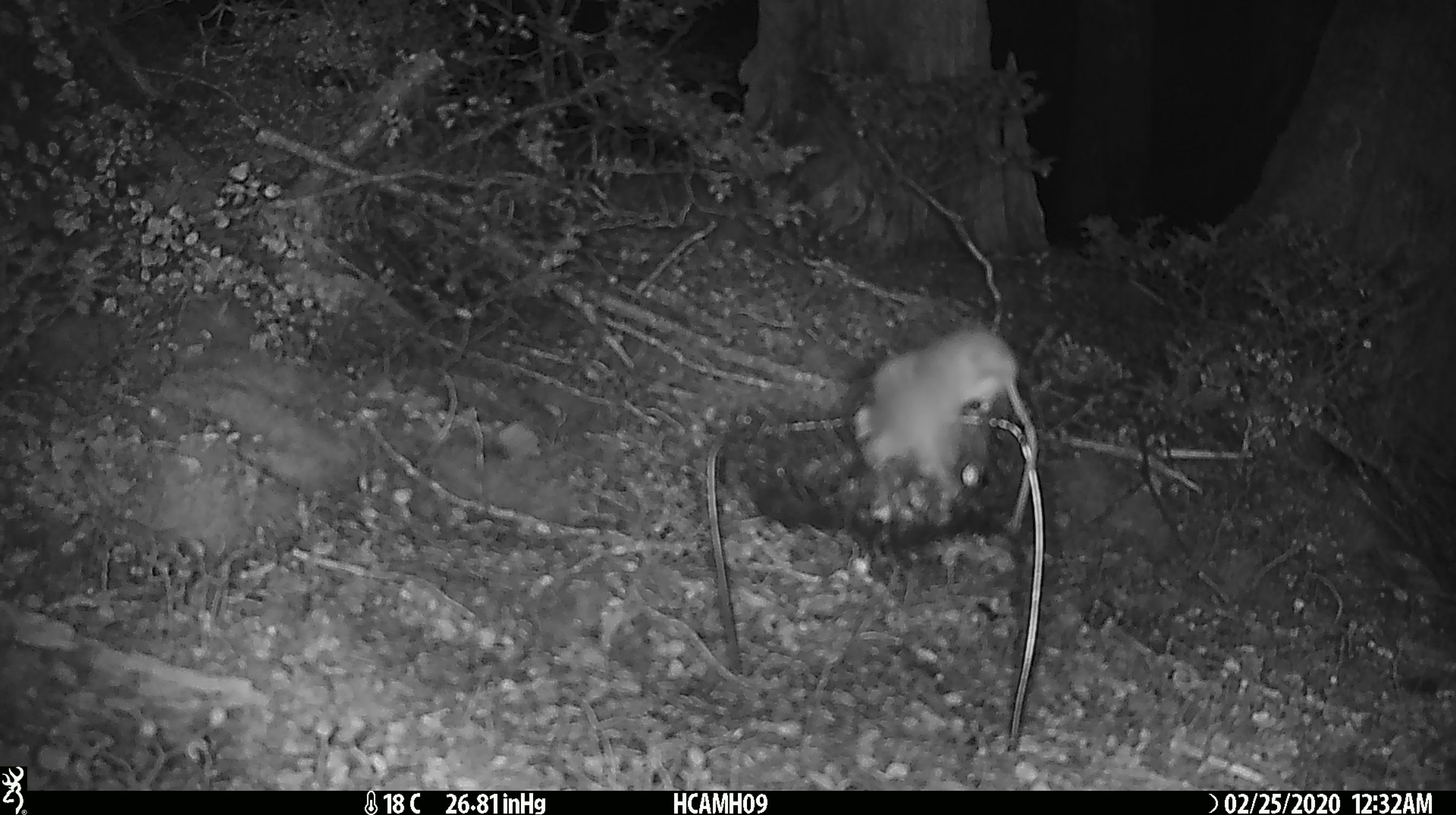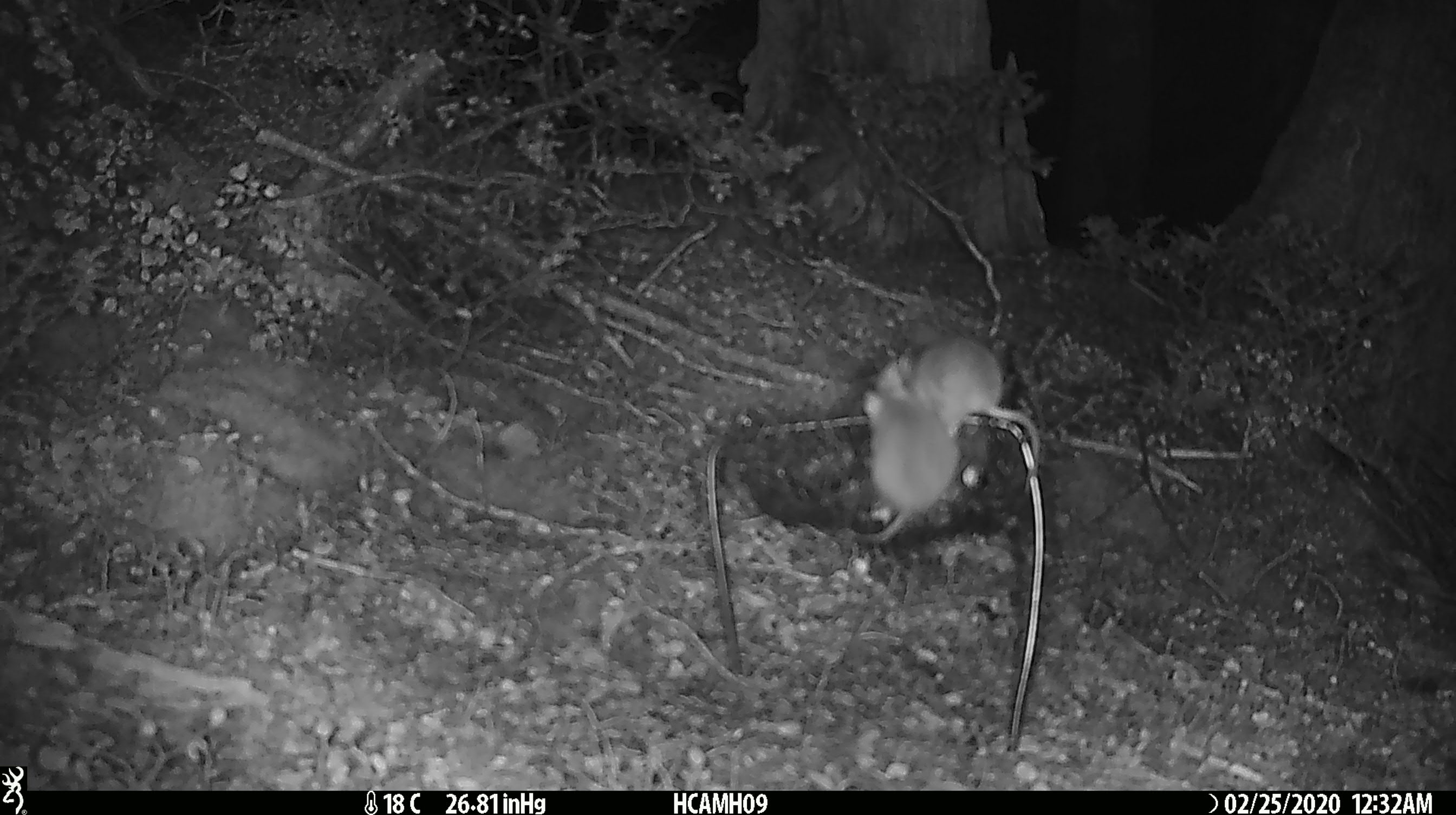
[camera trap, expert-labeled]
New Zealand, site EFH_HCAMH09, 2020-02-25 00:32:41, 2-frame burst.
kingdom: Animalia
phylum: Chordata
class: Mammalia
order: Rodentia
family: Muridae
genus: Mus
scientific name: Mus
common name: mouse